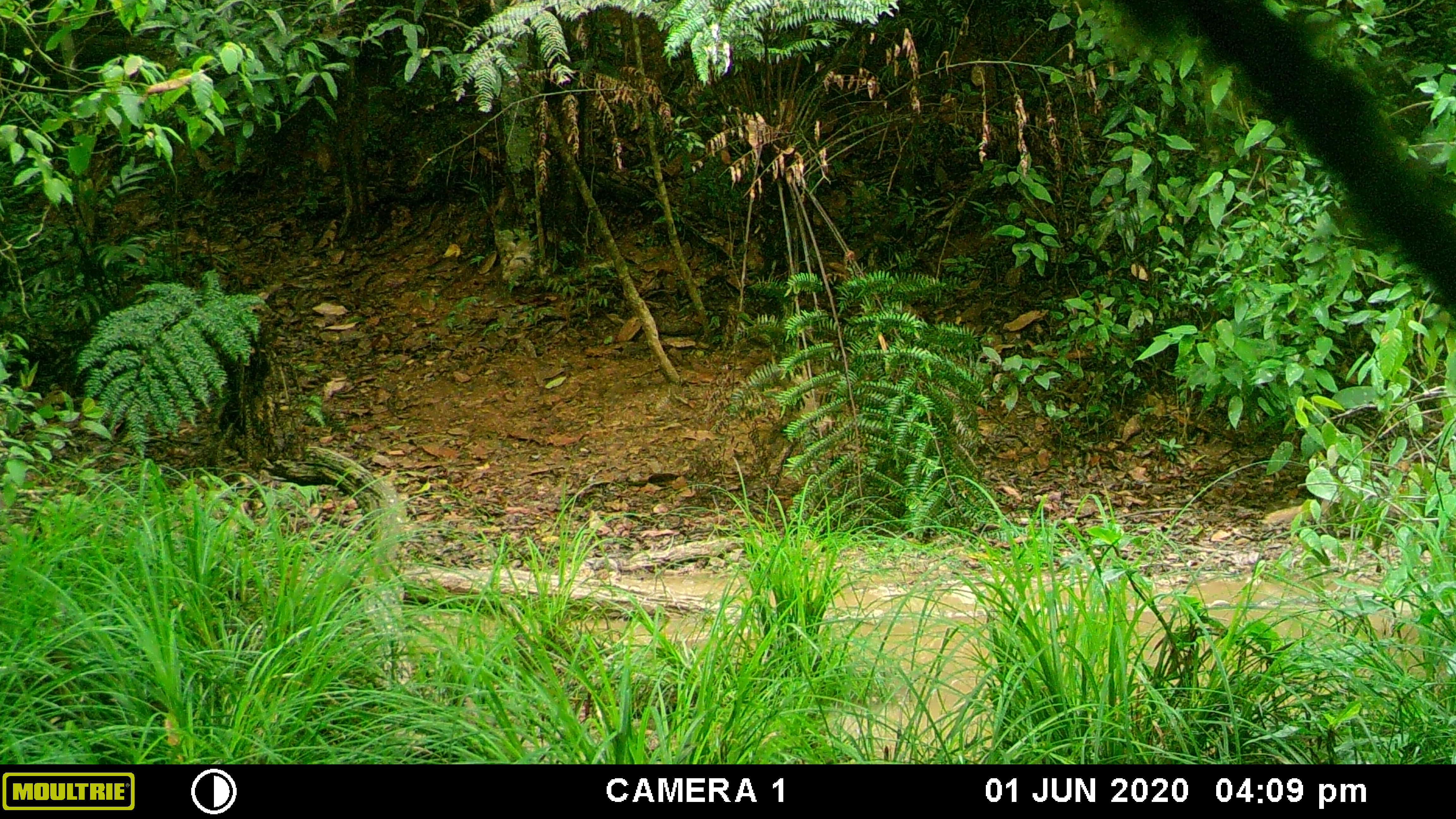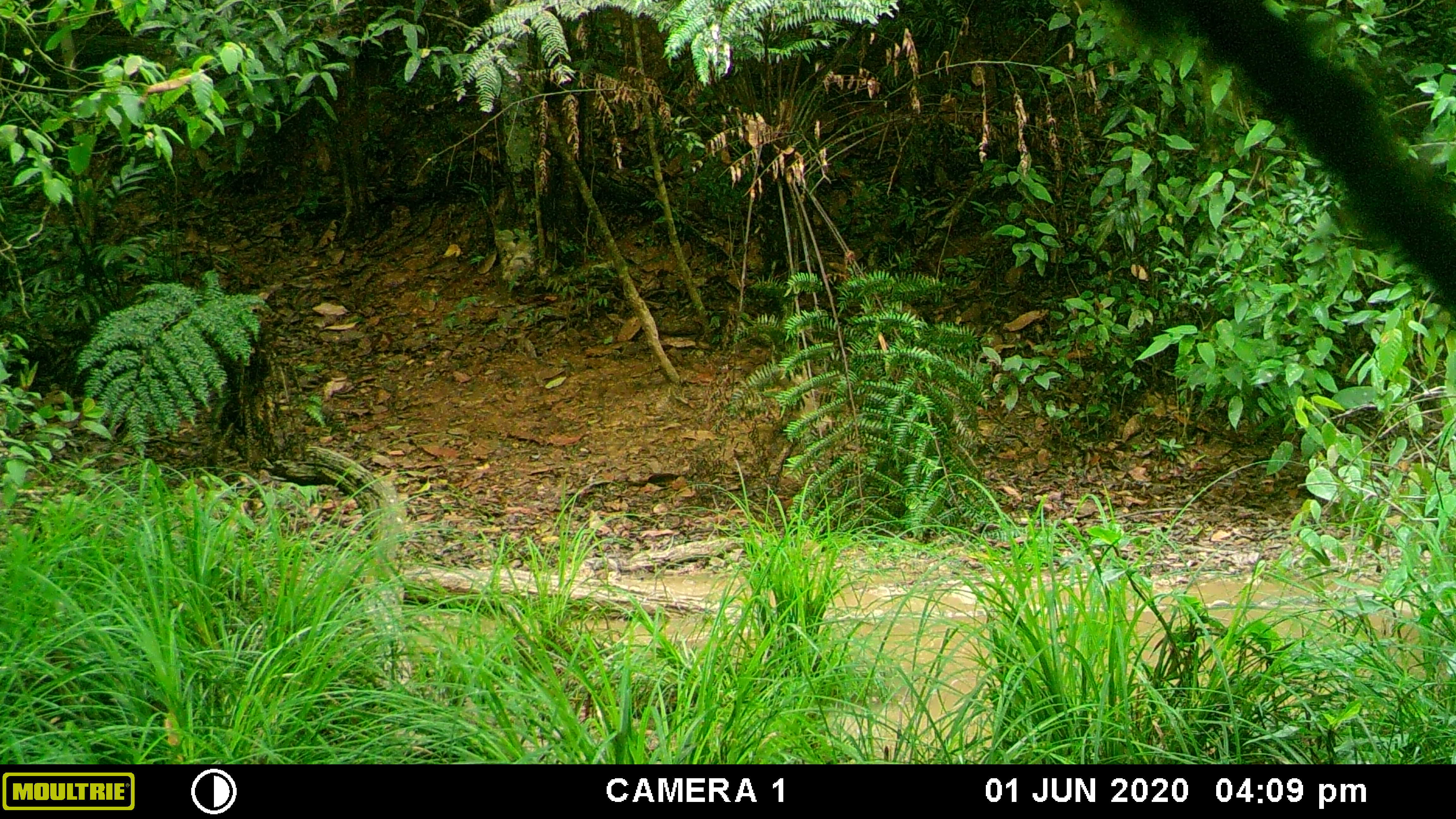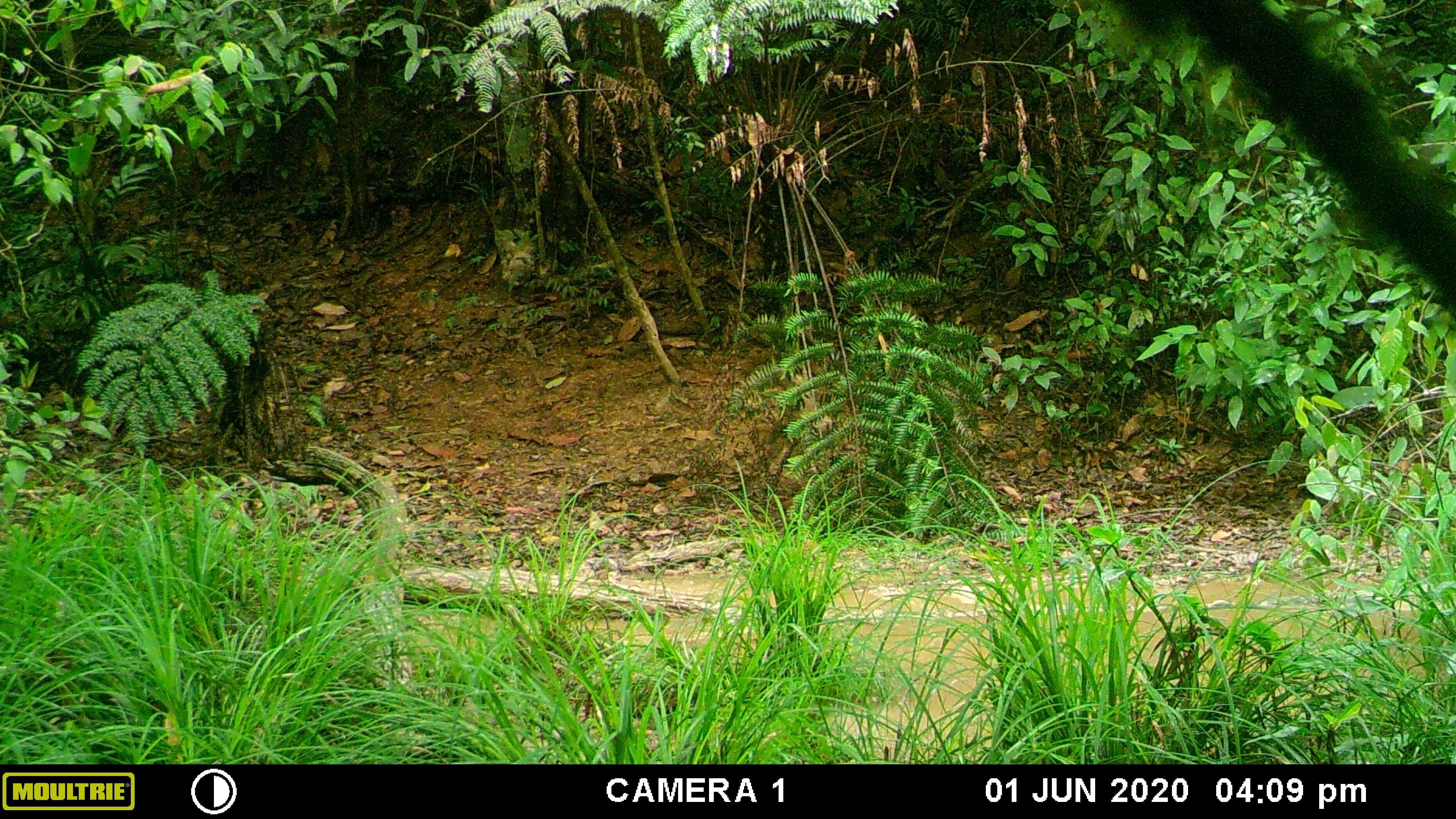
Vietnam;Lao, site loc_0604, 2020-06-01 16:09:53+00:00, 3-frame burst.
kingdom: Animalia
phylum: Chordata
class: Mammalia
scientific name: Mammalia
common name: mammal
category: unidentified small mammal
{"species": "unidentified small mammal (mammal) (Mammalia)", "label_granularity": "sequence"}